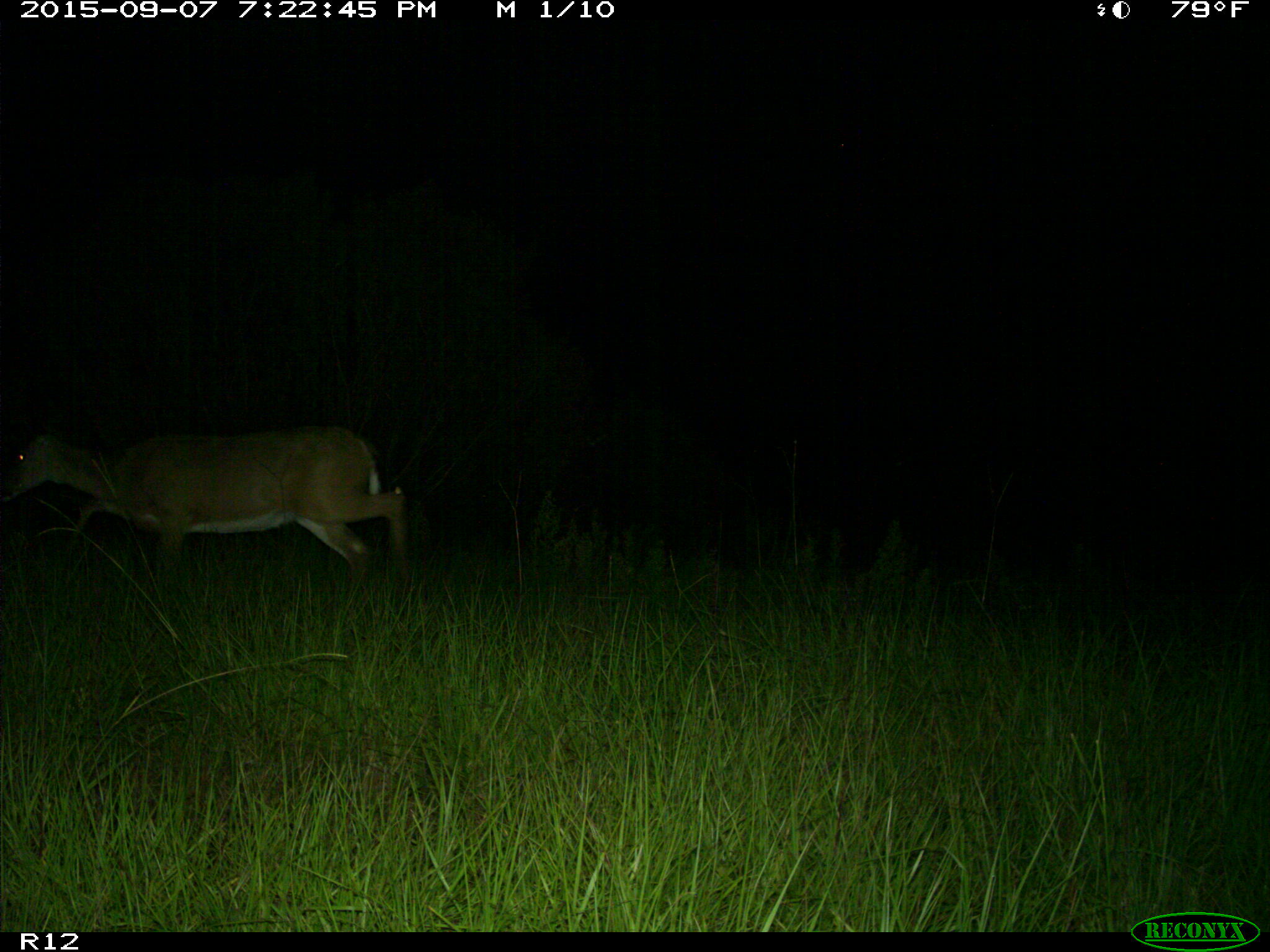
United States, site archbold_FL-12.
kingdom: Animalia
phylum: Chordata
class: Mammalia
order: Artiodactyla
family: Cervidae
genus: Odocoileus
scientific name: Odocoileus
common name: deer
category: unidentified deer